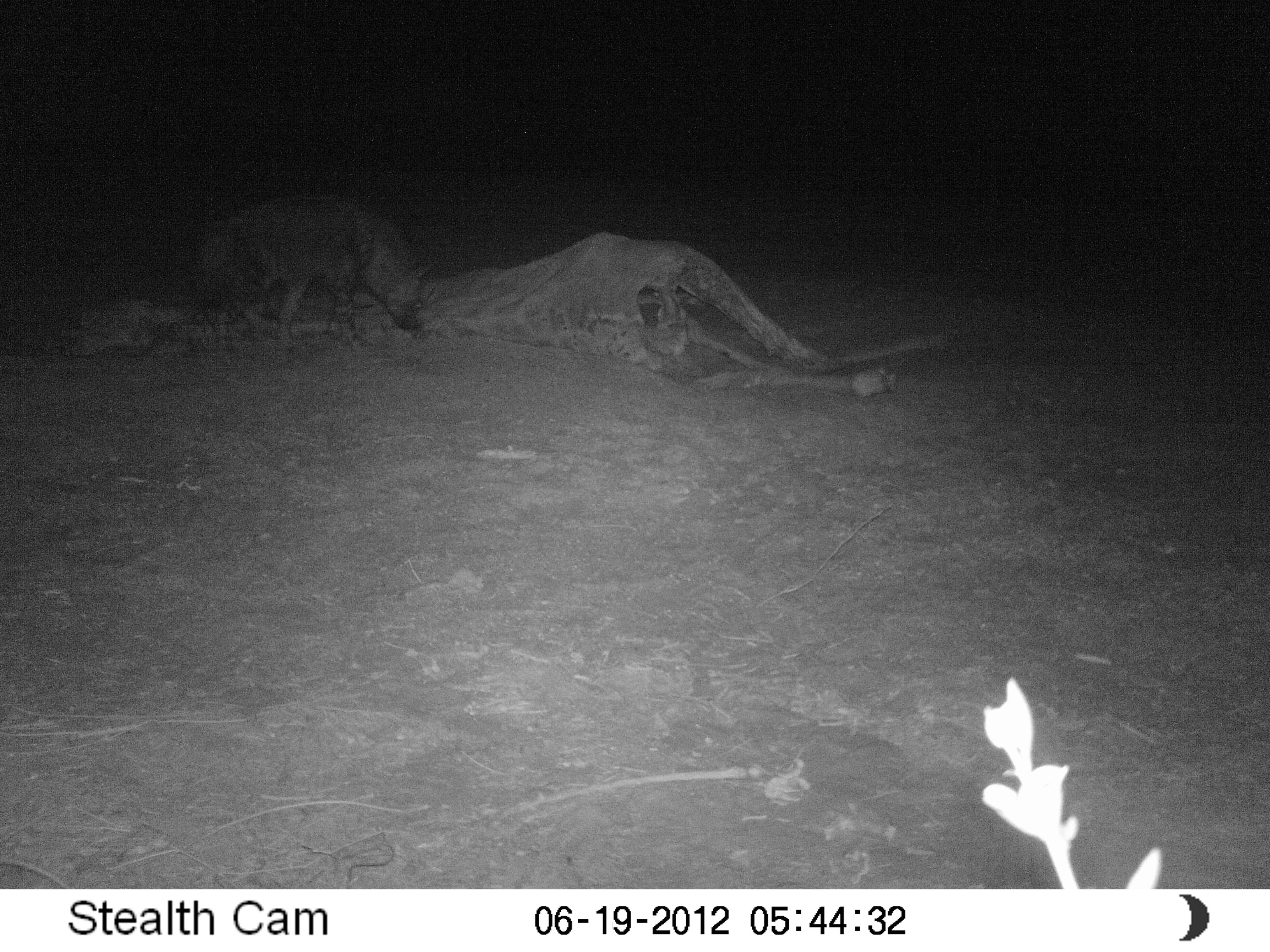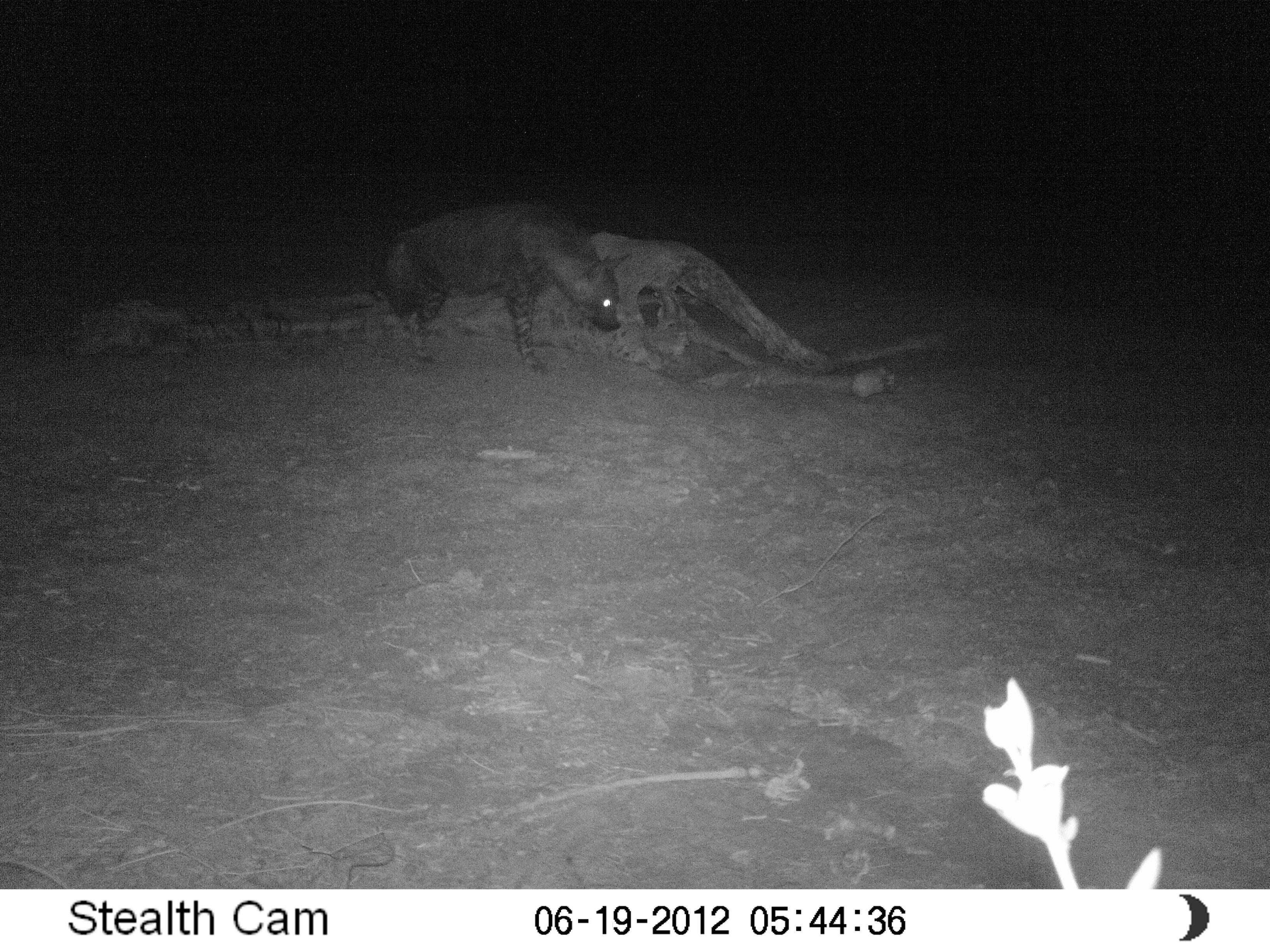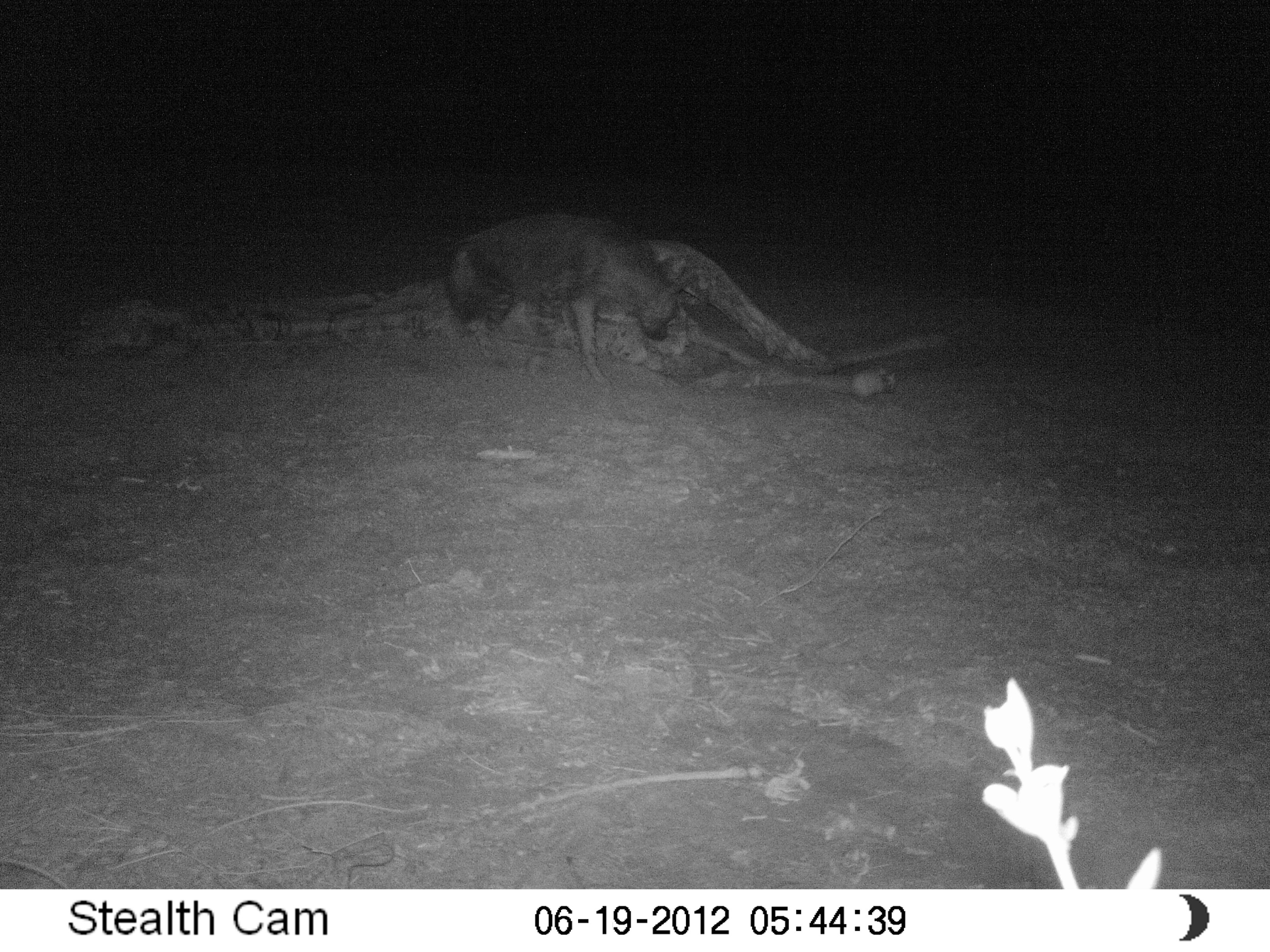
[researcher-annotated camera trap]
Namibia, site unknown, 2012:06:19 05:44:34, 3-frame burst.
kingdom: Animalia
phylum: Chordata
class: Mammalia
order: Carnivora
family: Hyaenidae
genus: Parahyaena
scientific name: Parahyaena brunnea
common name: brown hyena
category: hyaena brunnea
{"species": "hyaena brunnea (brown hyena) (Parahyaena brunnea)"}